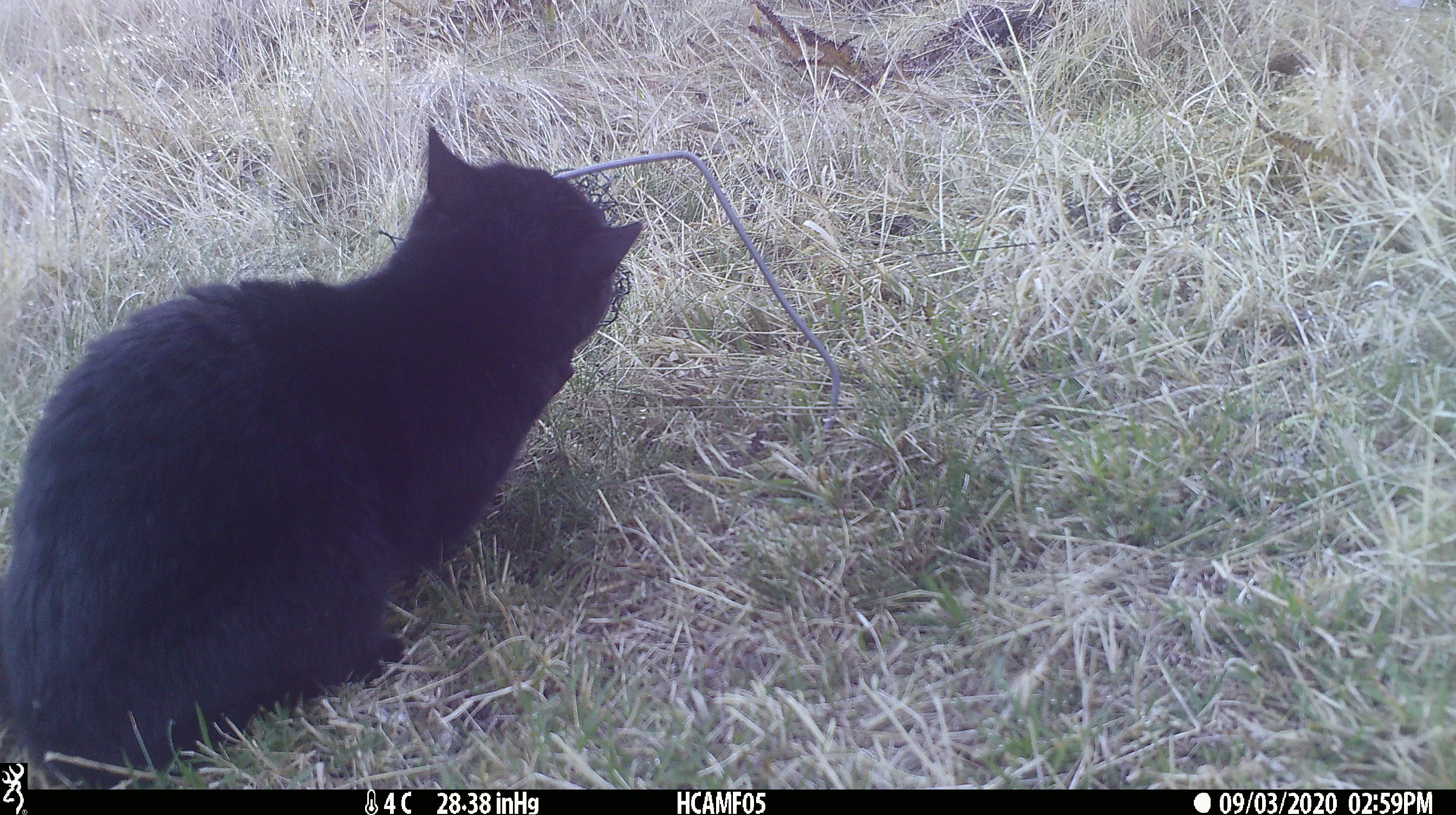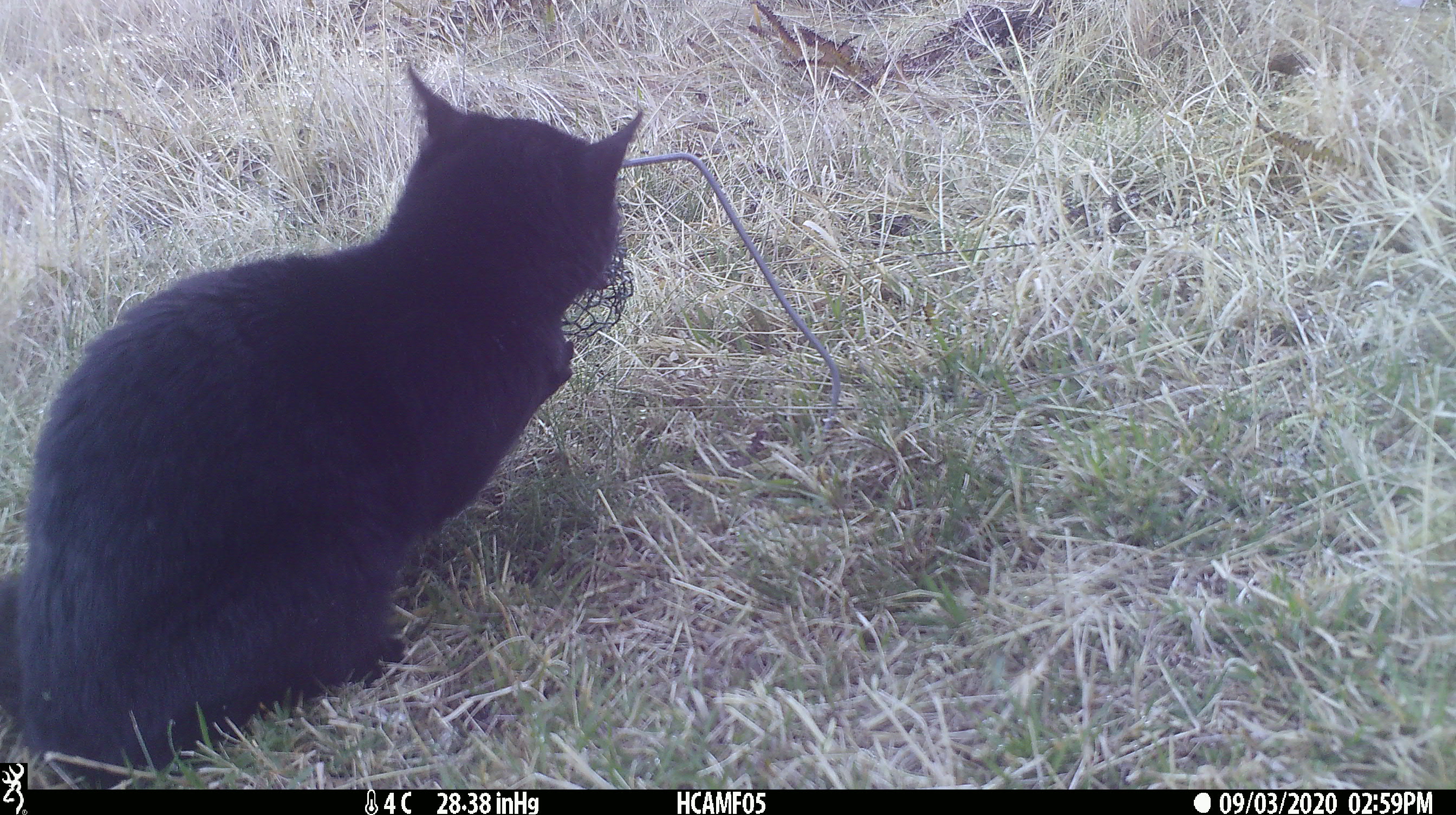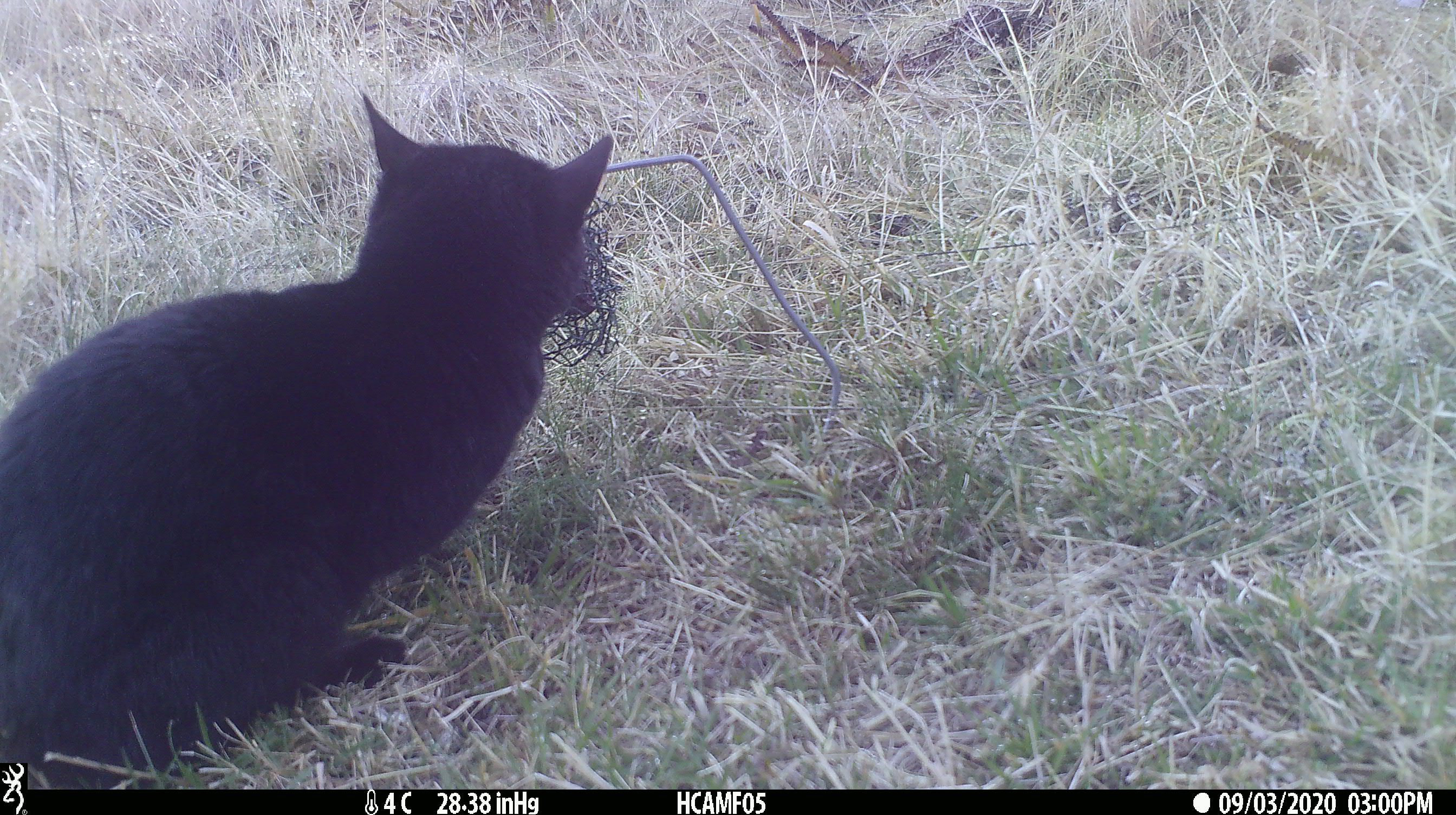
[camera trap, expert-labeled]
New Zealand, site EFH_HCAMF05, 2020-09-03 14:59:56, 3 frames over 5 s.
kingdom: Animalia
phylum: Chordata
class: Mammalia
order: Carnivora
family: Felidae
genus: Felis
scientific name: Felis catus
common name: domestic cat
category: cat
Cat (domestic cat) (Felis catus).